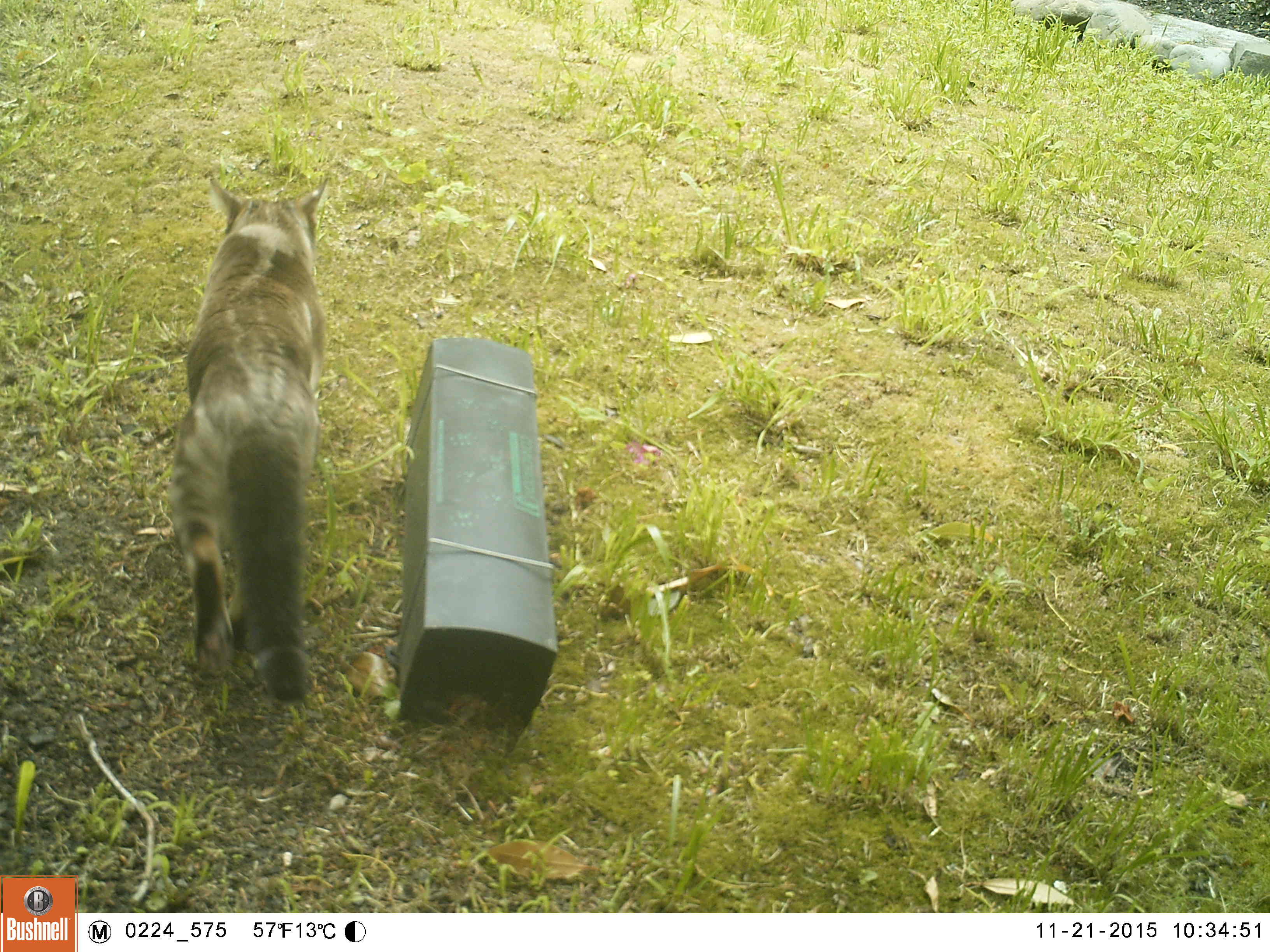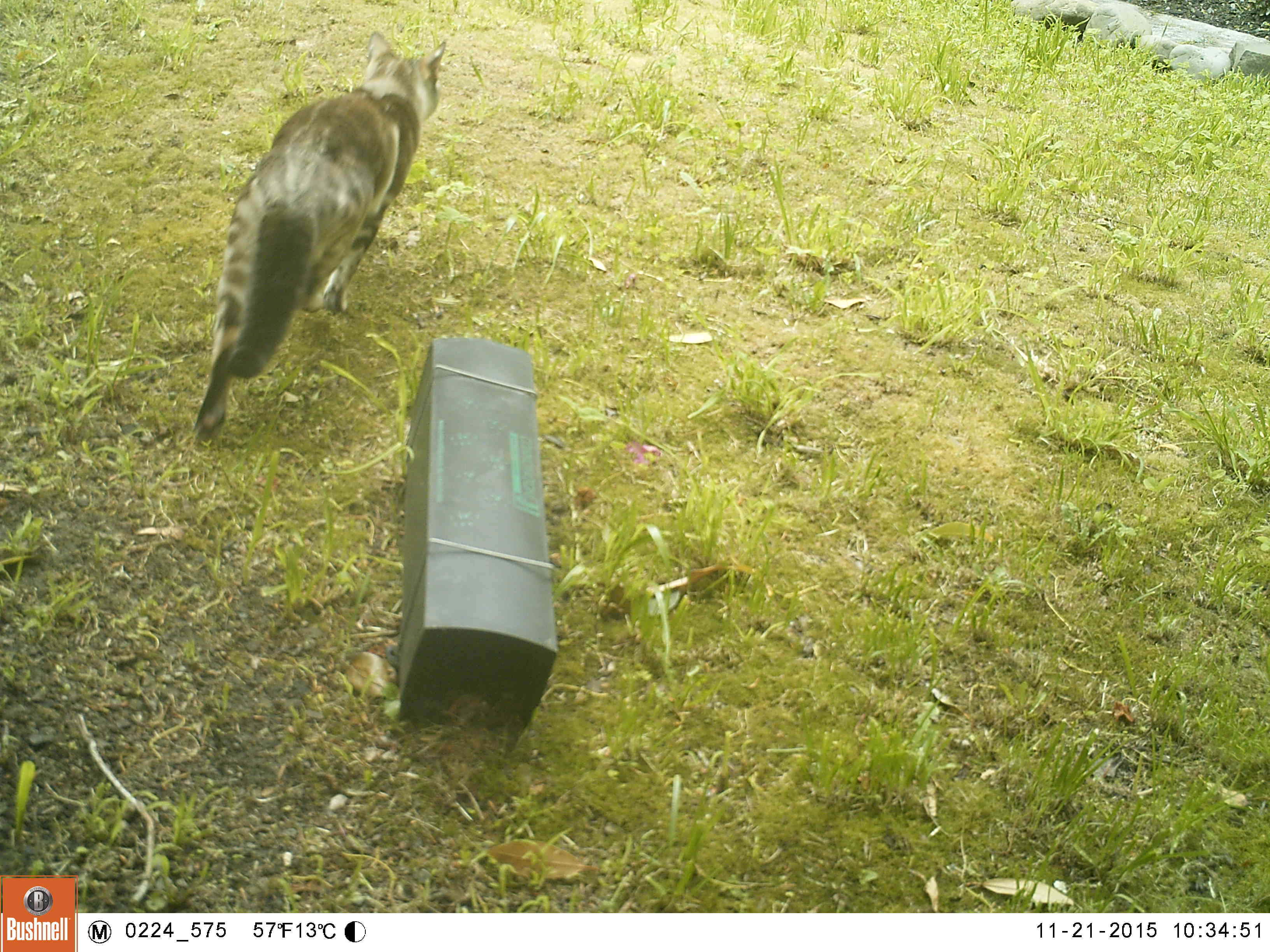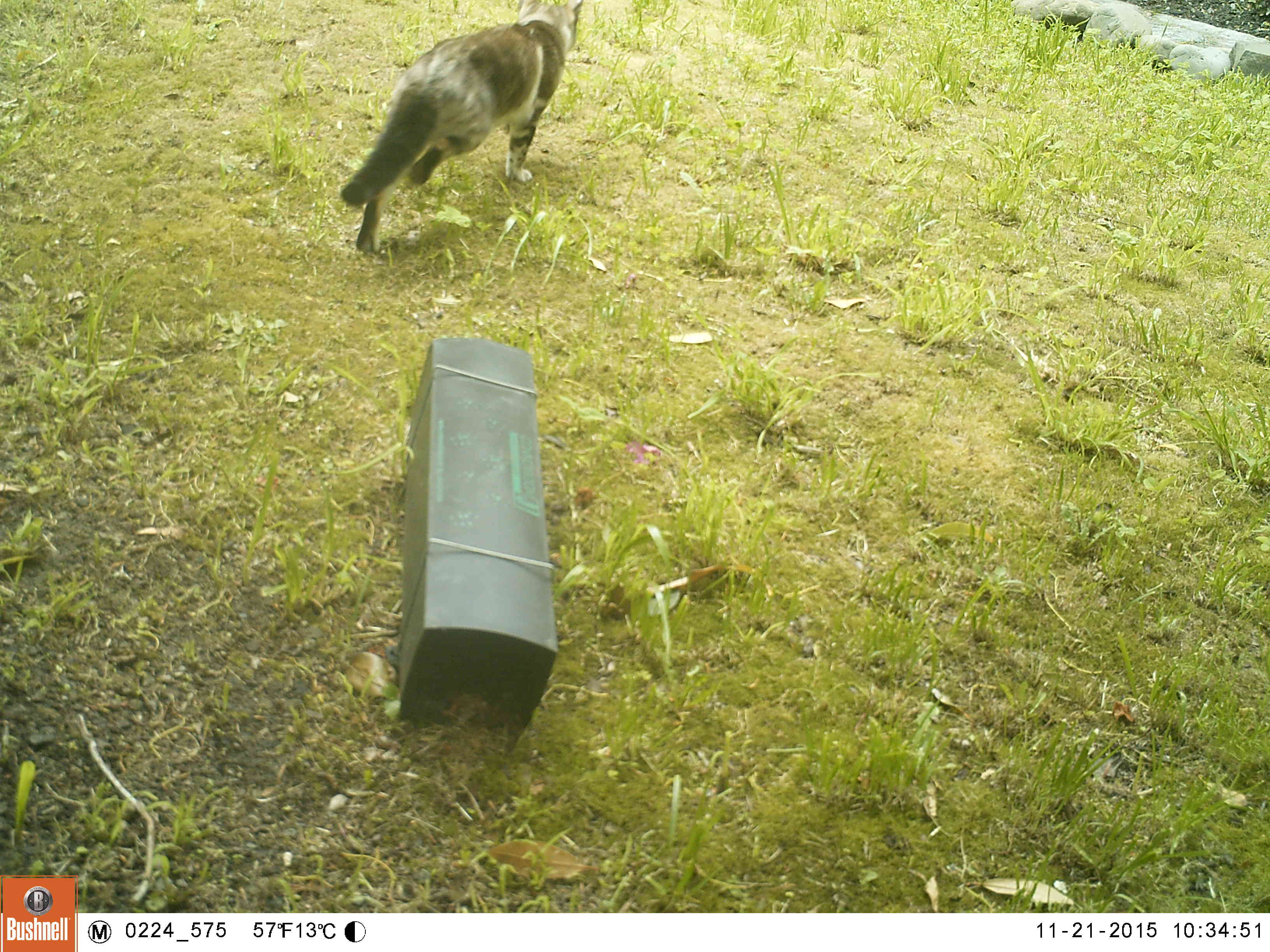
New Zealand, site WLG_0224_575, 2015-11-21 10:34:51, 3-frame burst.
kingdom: Animalia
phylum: Chordata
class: Mammalia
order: Carnivora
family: Felidae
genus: Felis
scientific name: Felis catus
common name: domestic cat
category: cat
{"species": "cat (domestic cat) (Felis catus)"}